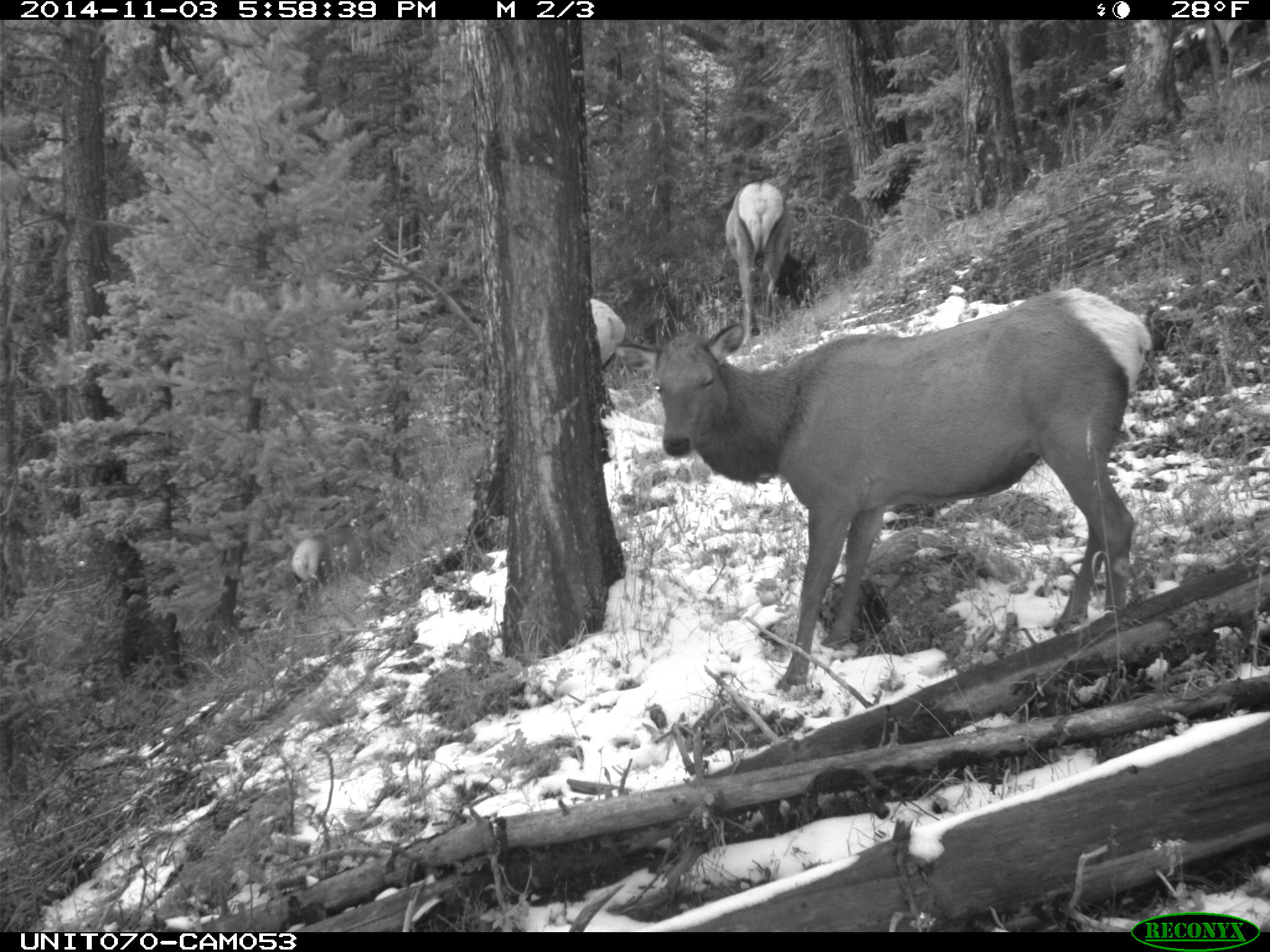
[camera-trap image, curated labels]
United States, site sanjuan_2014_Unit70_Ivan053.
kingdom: Animalia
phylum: Chordata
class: Mammalia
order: Artiodactyla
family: Cervidae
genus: Cervus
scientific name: Cervus elaphus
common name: red deer